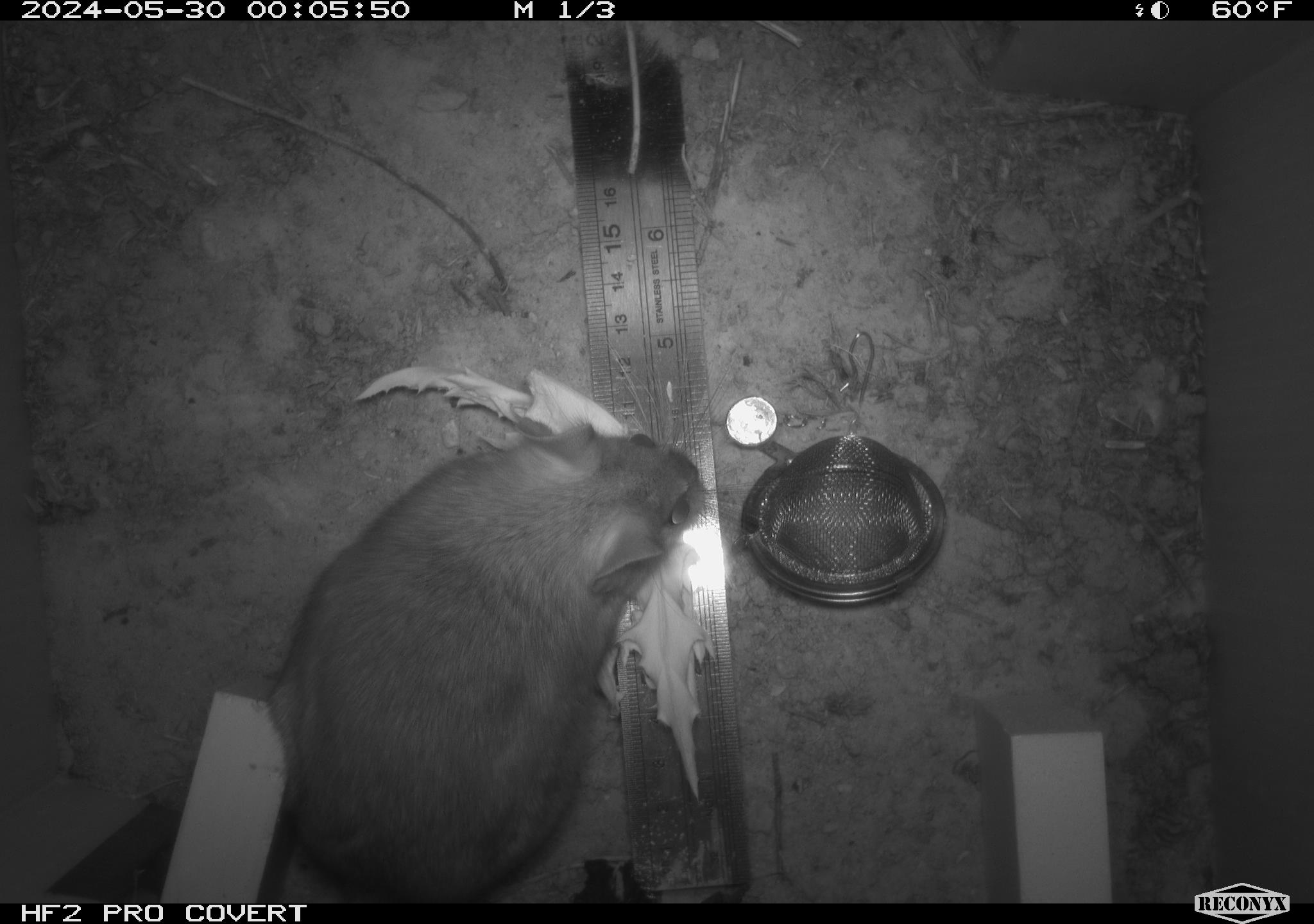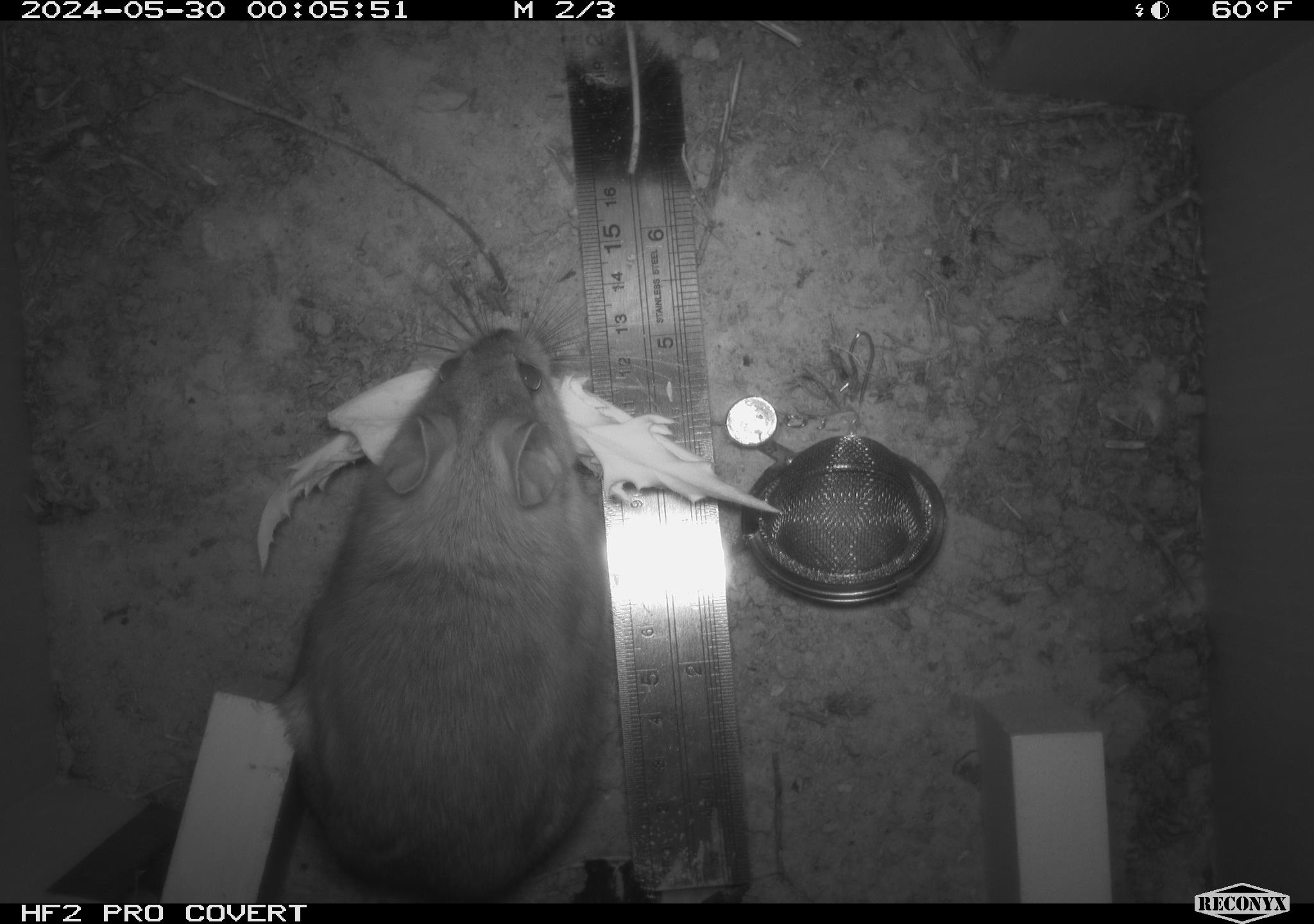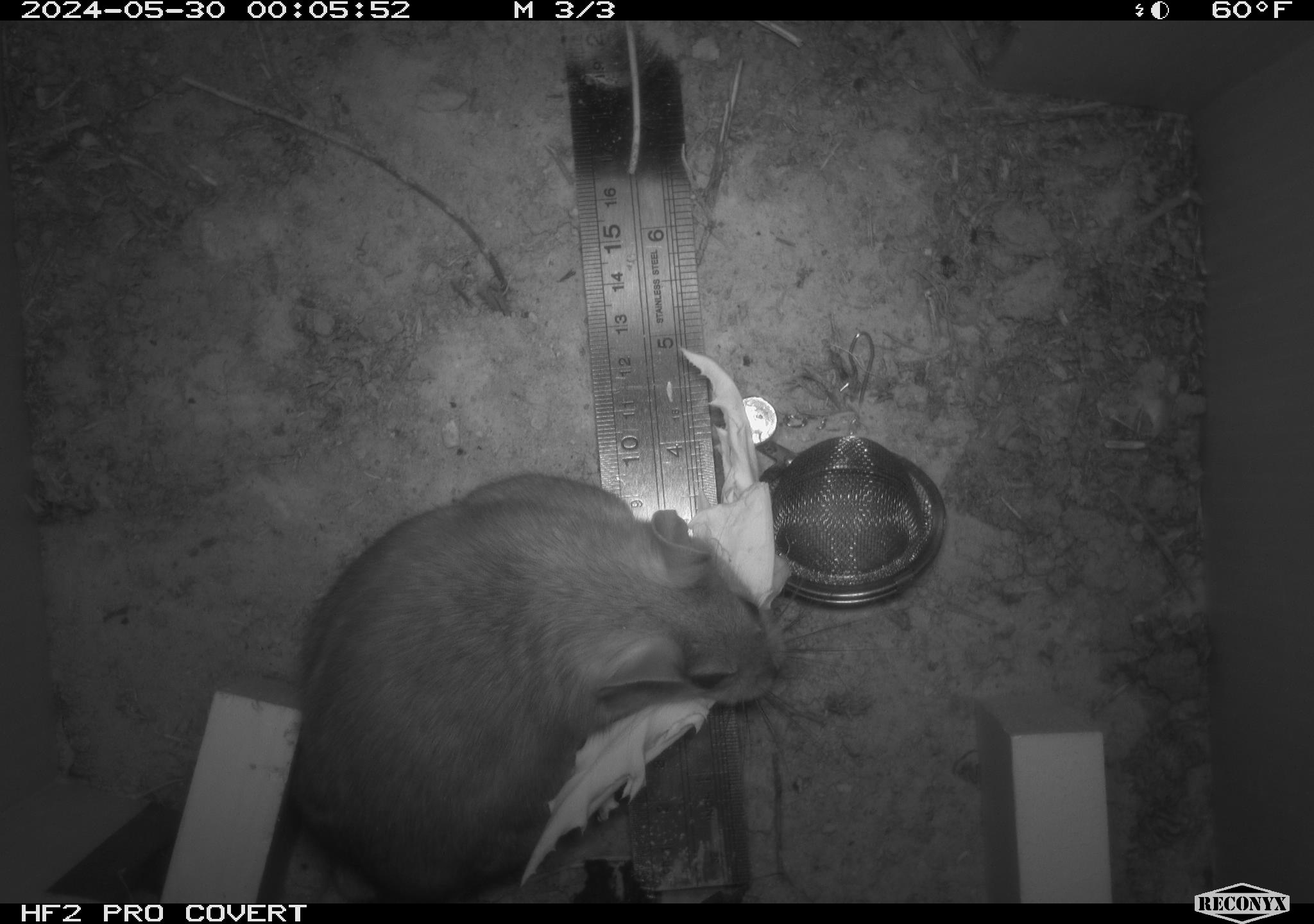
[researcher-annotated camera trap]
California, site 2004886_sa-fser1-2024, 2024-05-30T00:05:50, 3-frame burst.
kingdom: Animalia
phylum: Chordata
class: Mammalia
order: Rodentia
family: Sciuridae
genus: Neotamias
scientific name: Neotamias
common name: western chipmunks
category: neotamias species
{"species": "neotamias species (western chipmunks) (Neotamias)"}